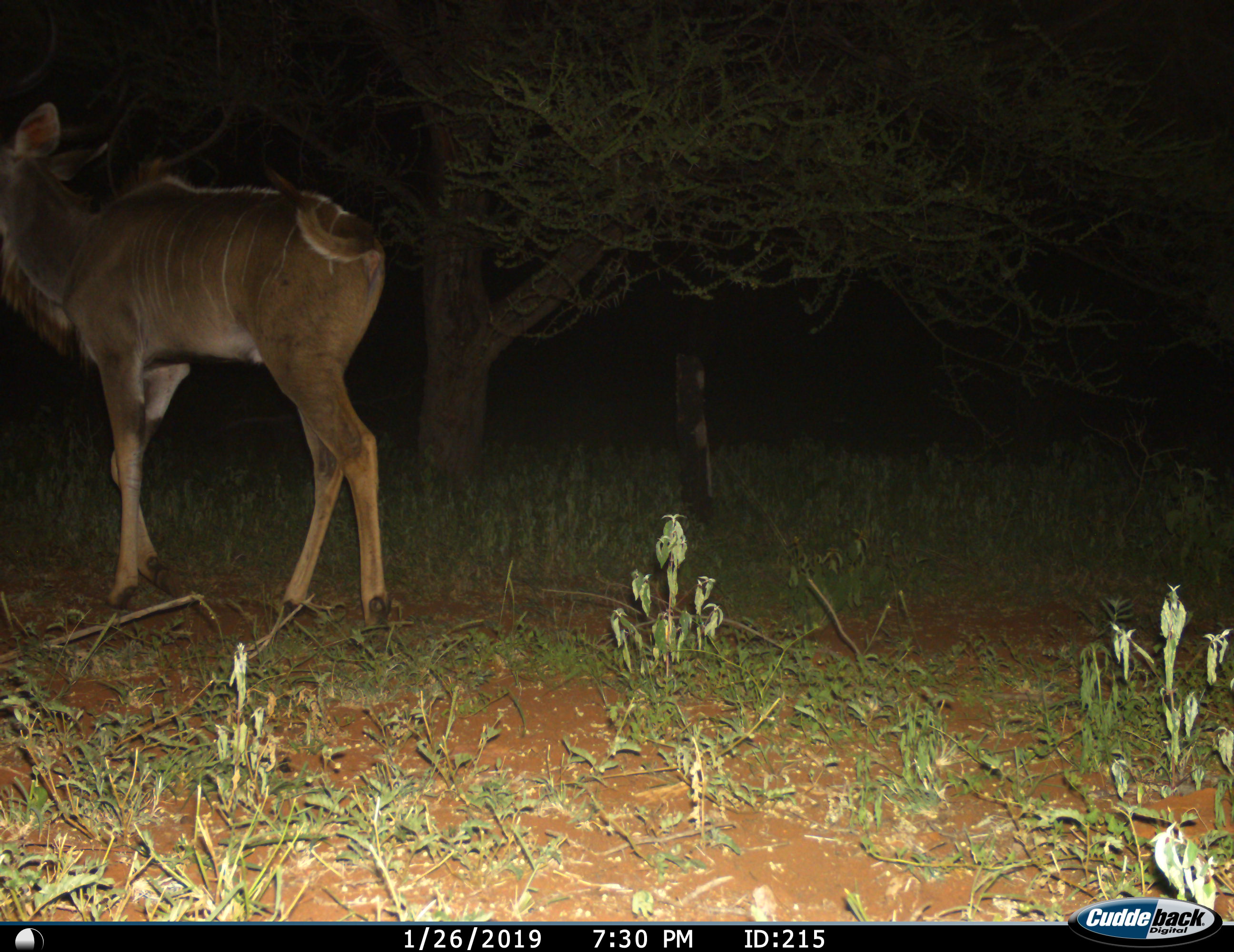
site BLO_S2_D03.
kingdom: Animalia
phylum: Chordata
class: Mammalia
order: Artiodactyla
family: Bovidae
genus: Tragelaphus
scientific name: Tragelaphus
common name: kudu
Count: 1.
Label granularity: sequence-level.